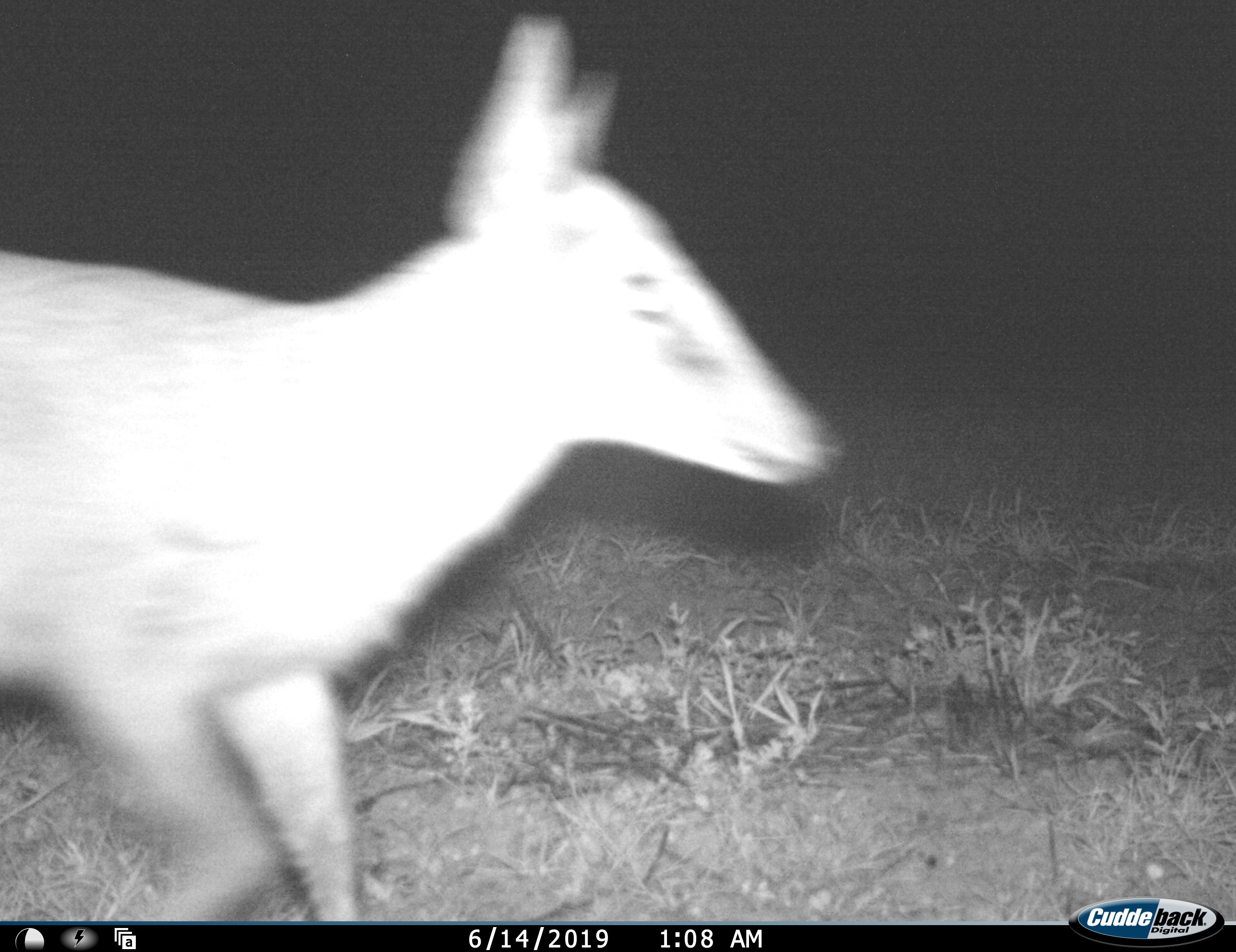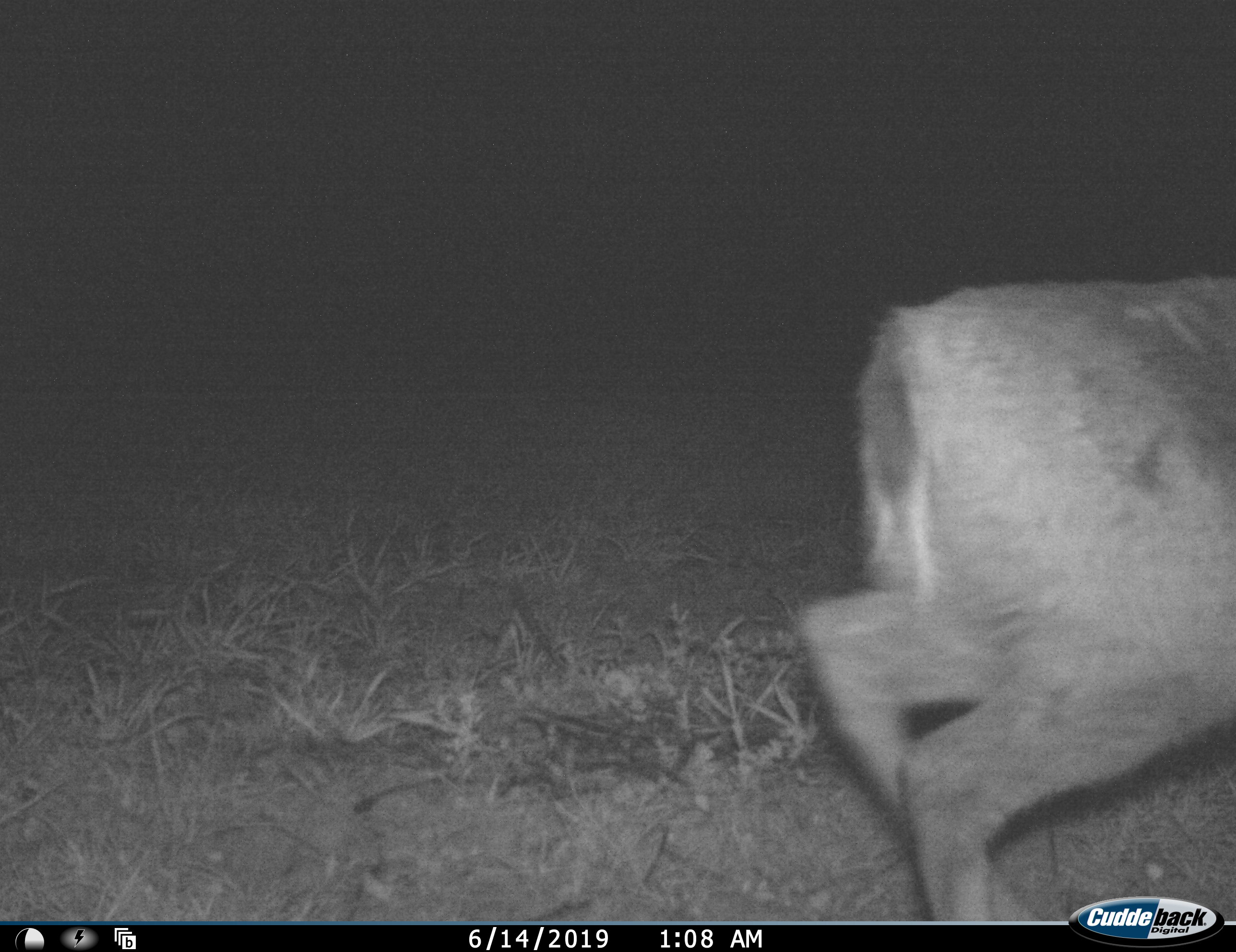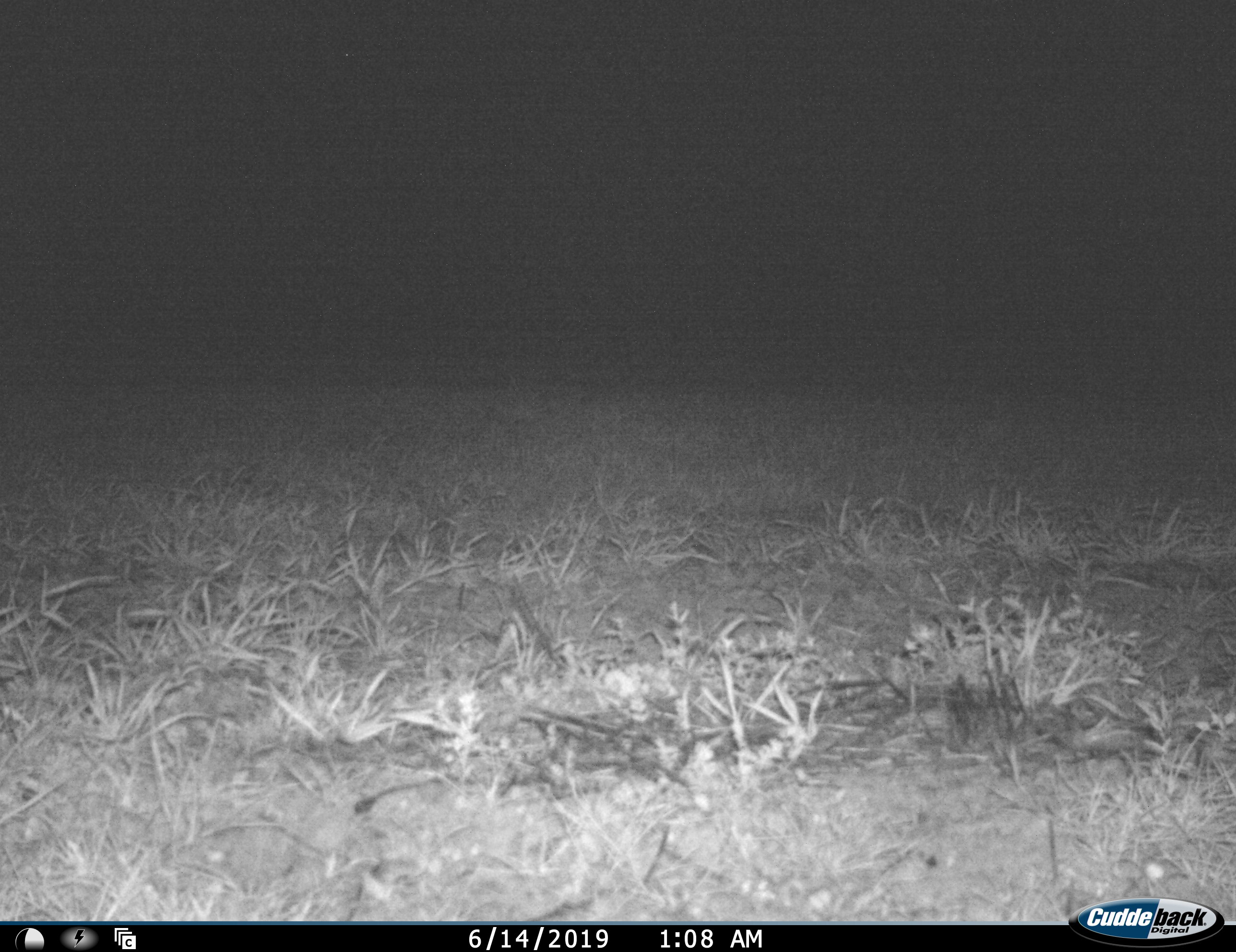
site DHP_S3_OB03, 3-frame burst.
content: unidentified animal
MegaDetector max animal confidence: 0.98